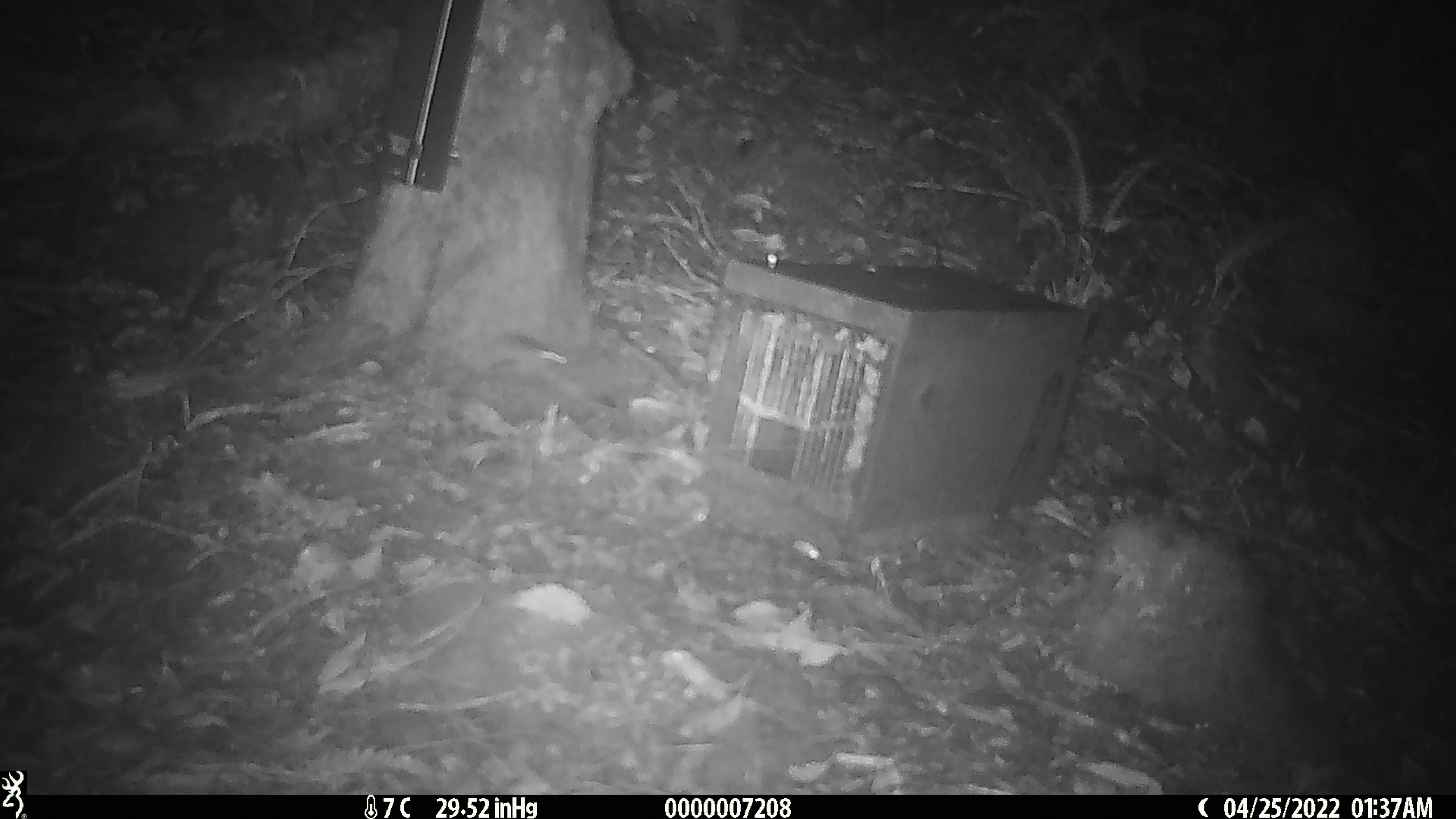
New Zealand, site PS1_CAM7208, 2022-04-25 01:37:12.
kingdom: Animalia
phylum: Chordata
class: Mammalia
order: Rodentia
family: Muridae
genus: Mus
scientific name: Mus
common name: mouse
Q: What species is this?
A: Mouse (Mus).